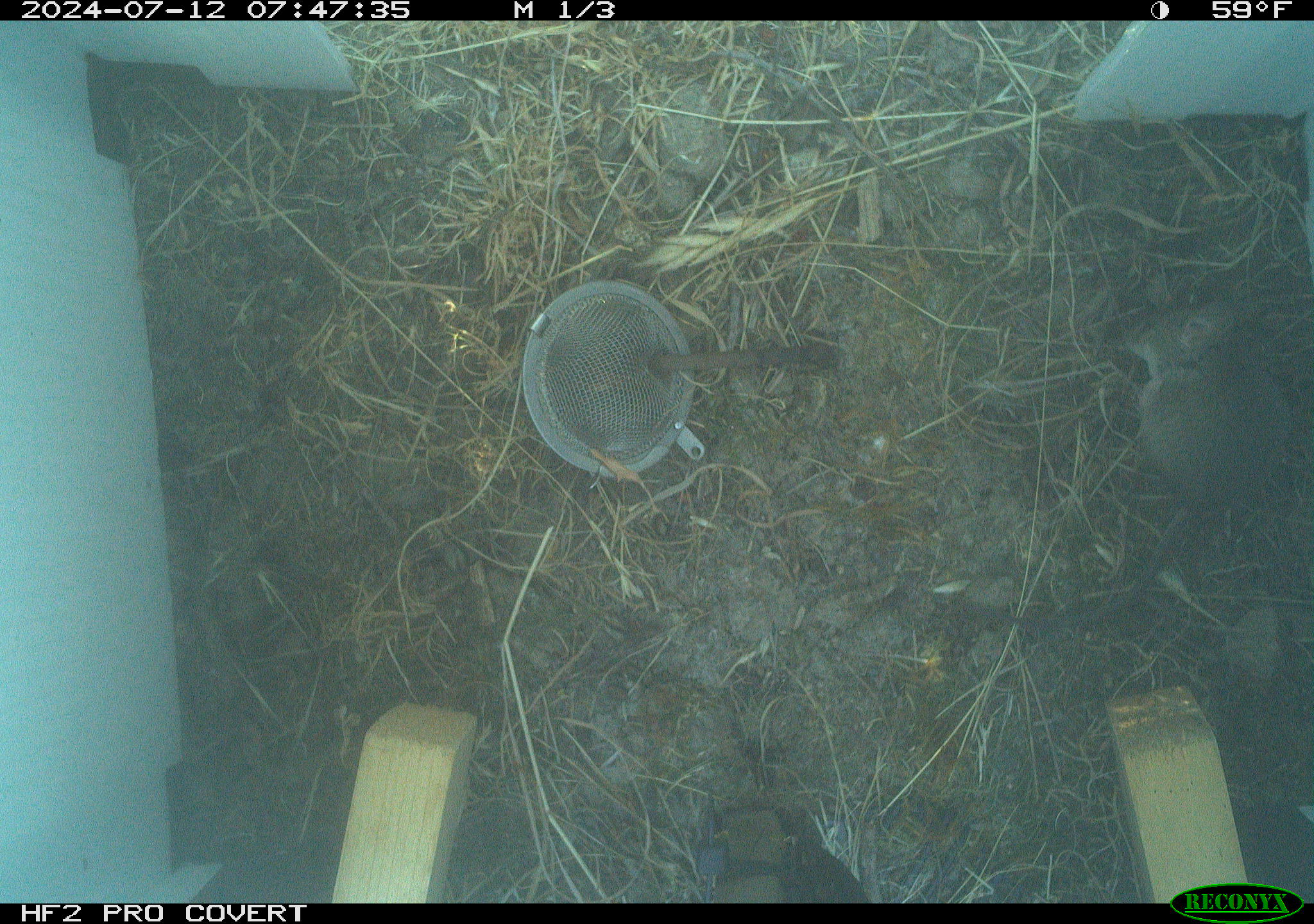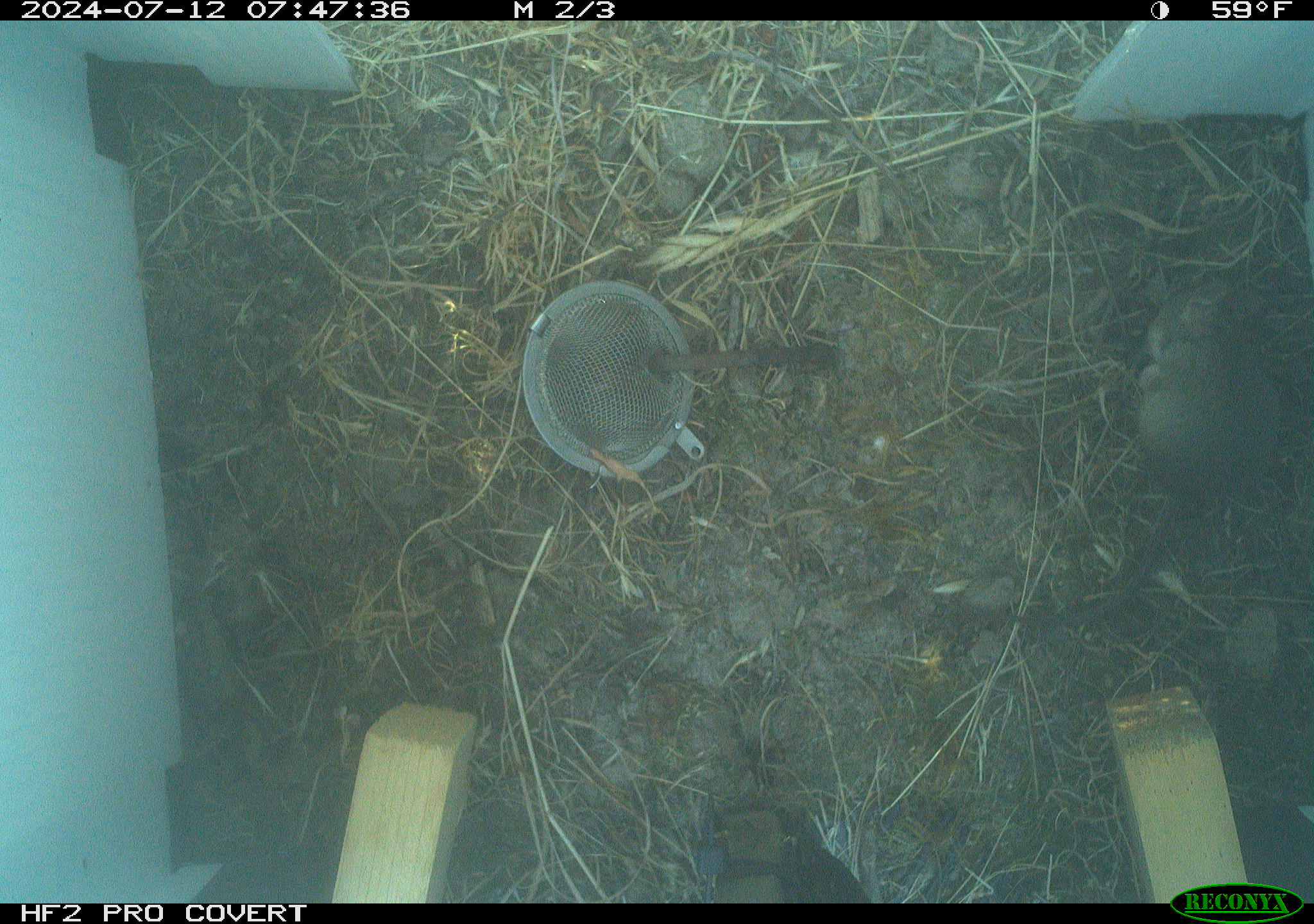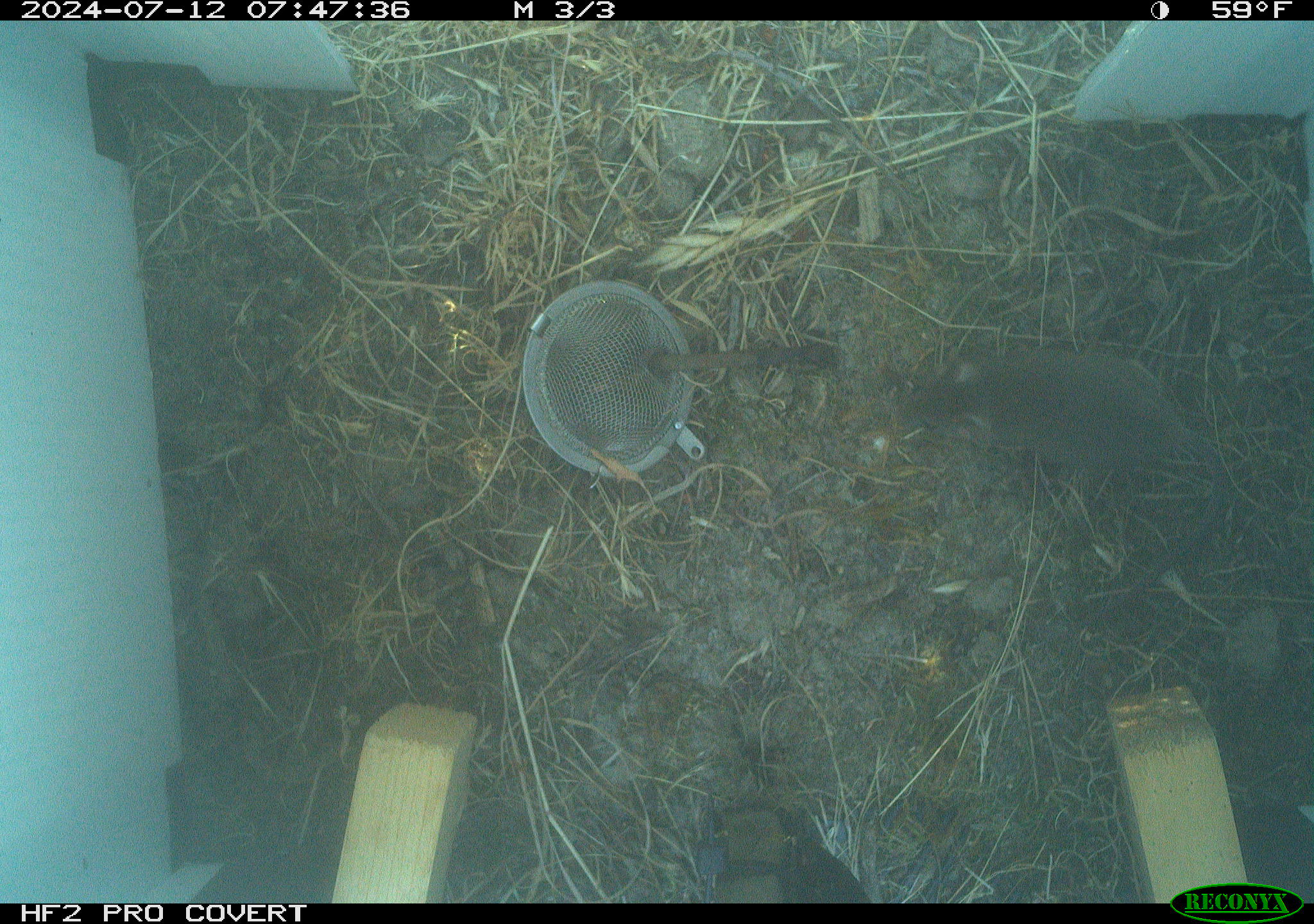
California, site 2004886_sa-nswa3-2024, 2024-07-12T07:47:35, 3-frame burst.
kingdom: Animalia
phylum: Chordata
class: Mammalia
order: Rodentia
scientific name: Rodentia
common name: rodent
Rodent (Rodentia).